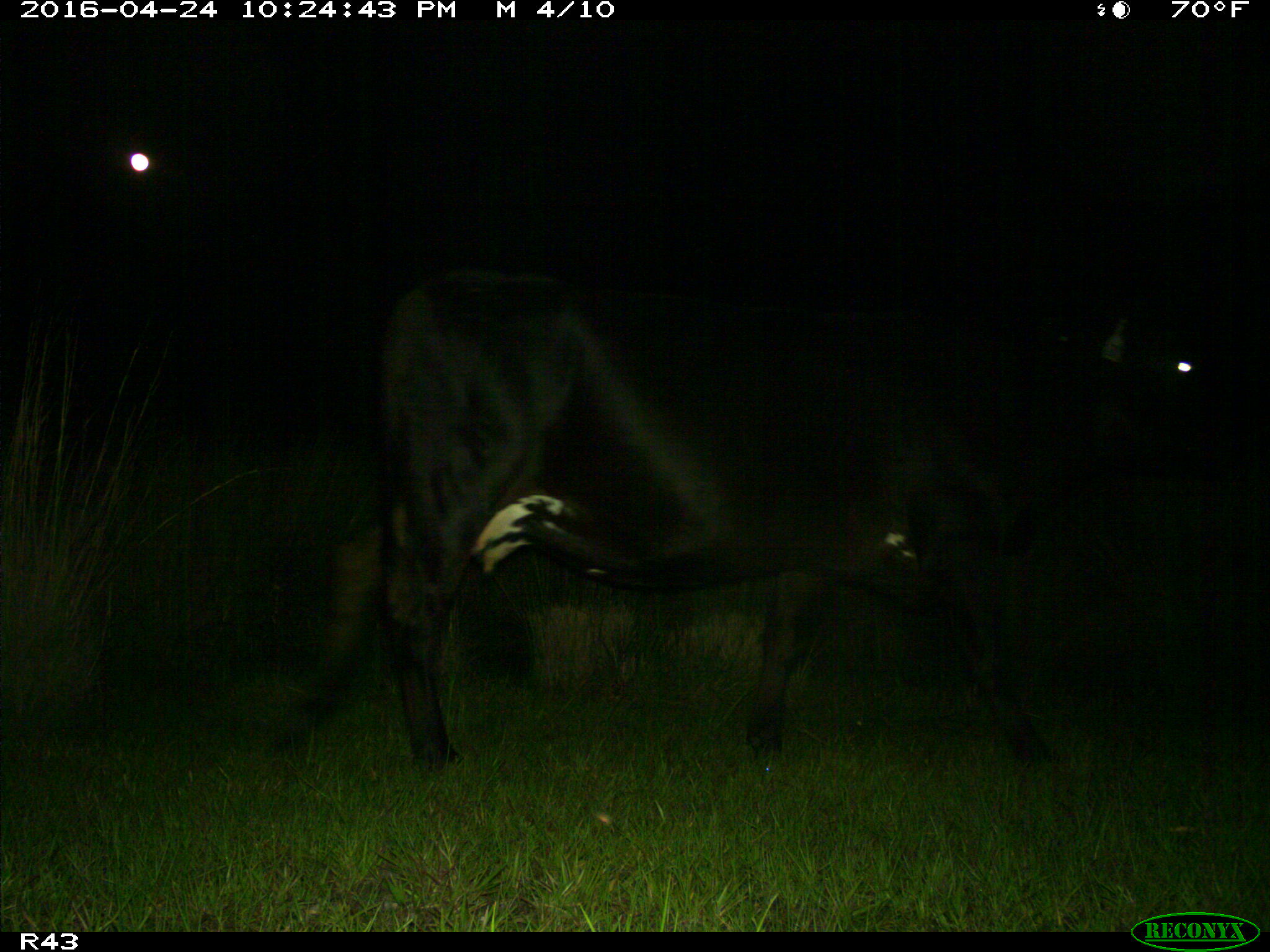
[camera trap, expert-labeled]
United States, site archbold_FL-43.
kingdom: Animalia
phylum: Chordata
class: Mammalia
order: Artiodactyla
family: Bovidae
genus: Bos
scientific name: Bos taurus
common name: domestic cow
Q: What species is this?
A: Bos taurus (domestic cow).